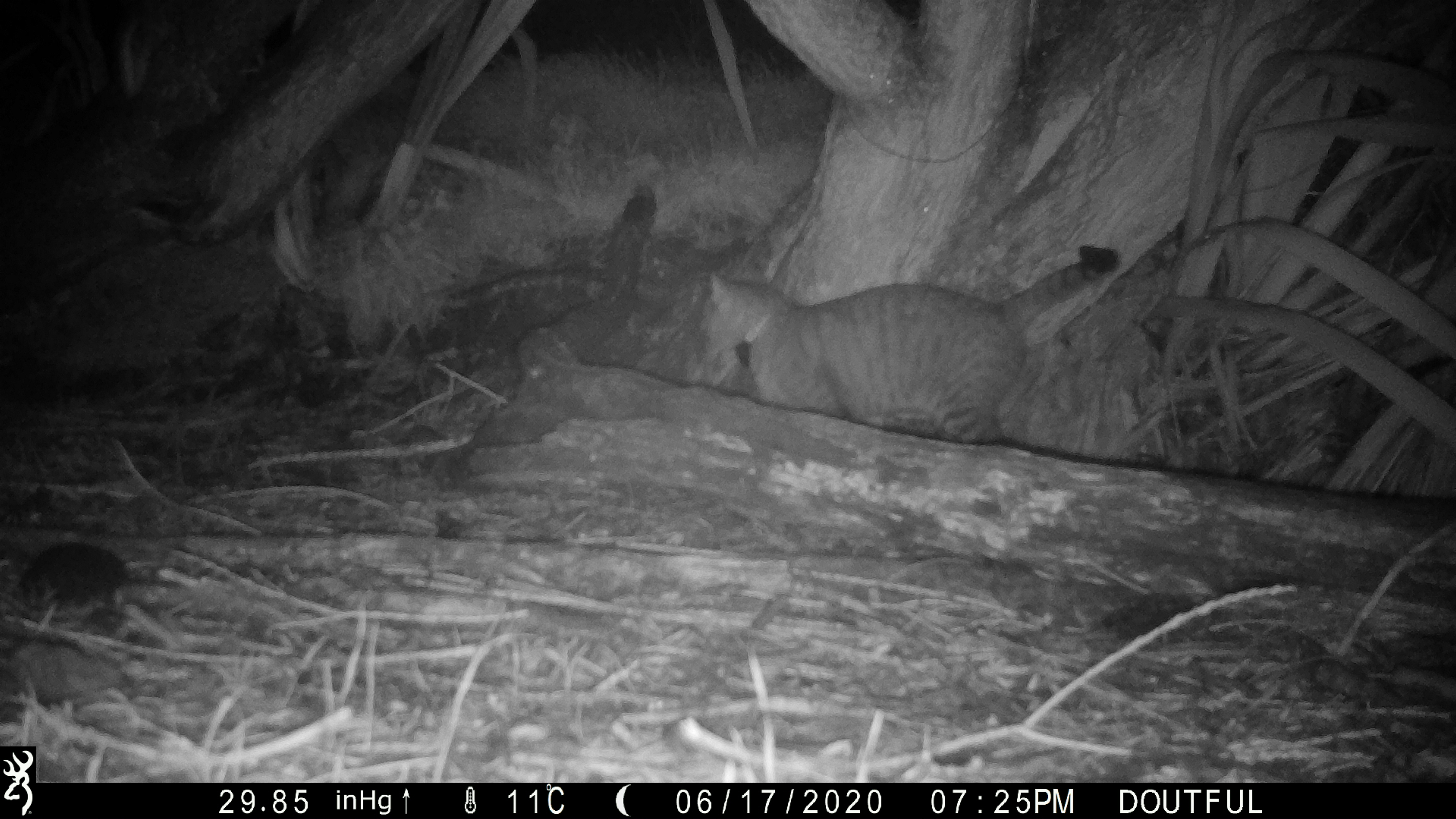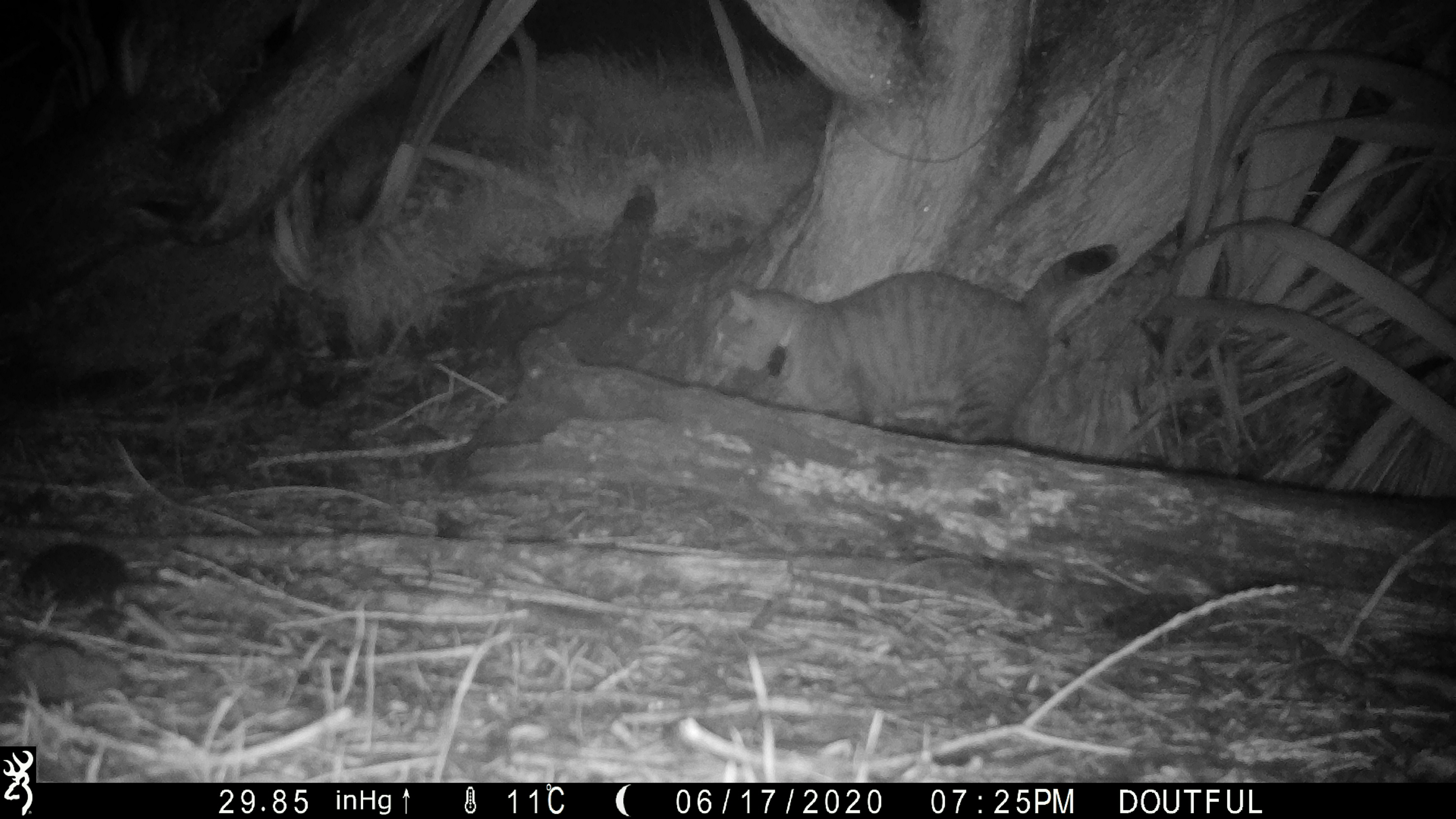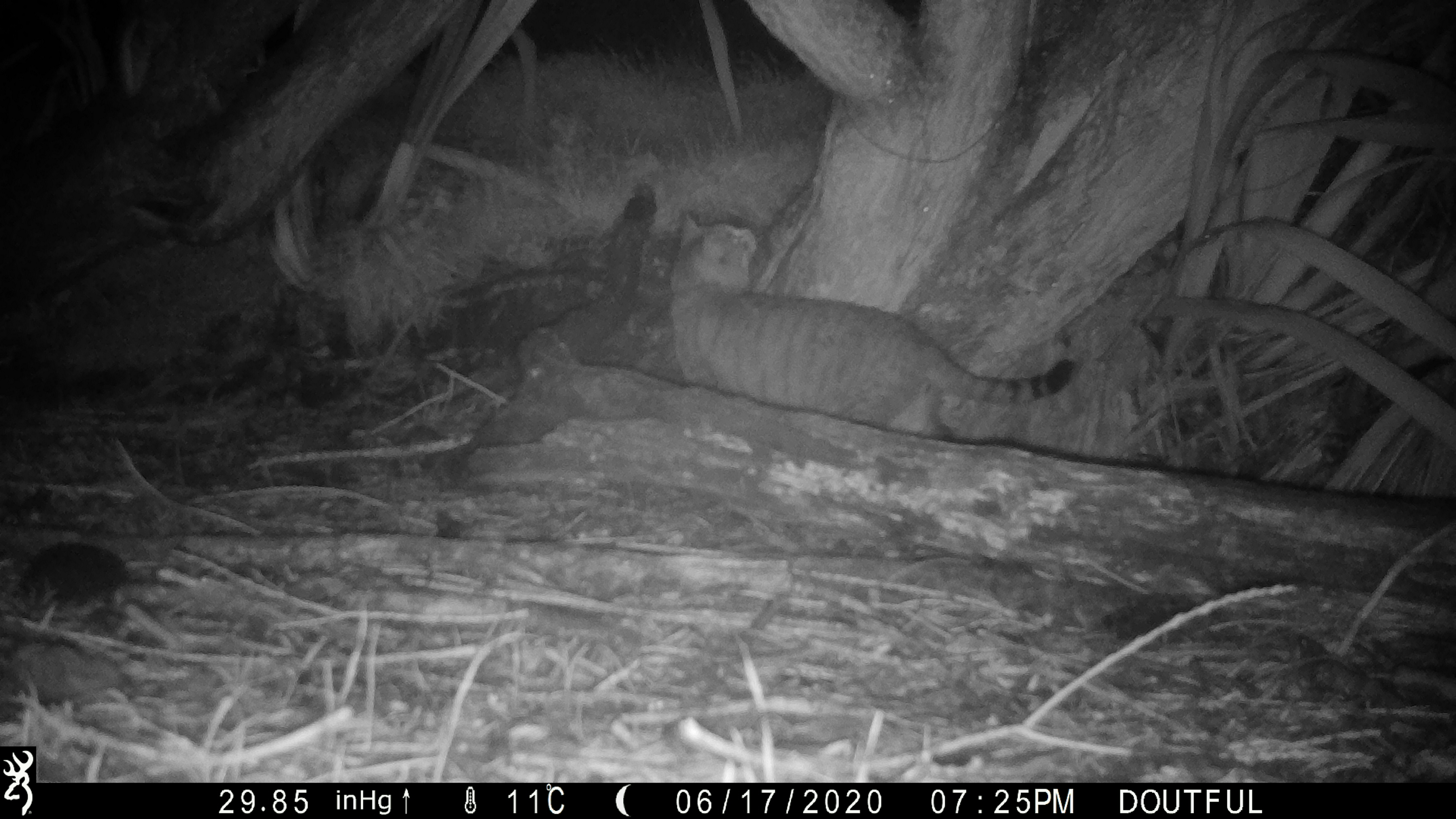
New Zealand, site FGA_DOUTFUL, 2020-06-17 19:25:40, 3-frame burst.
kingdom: Animalia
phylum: Chordata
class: Mammalia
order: Carnivora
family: Felidae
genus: Felis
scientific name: Felis catus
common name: domestic cat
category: cat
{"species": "cat (domestic cat) (Felis catus)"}